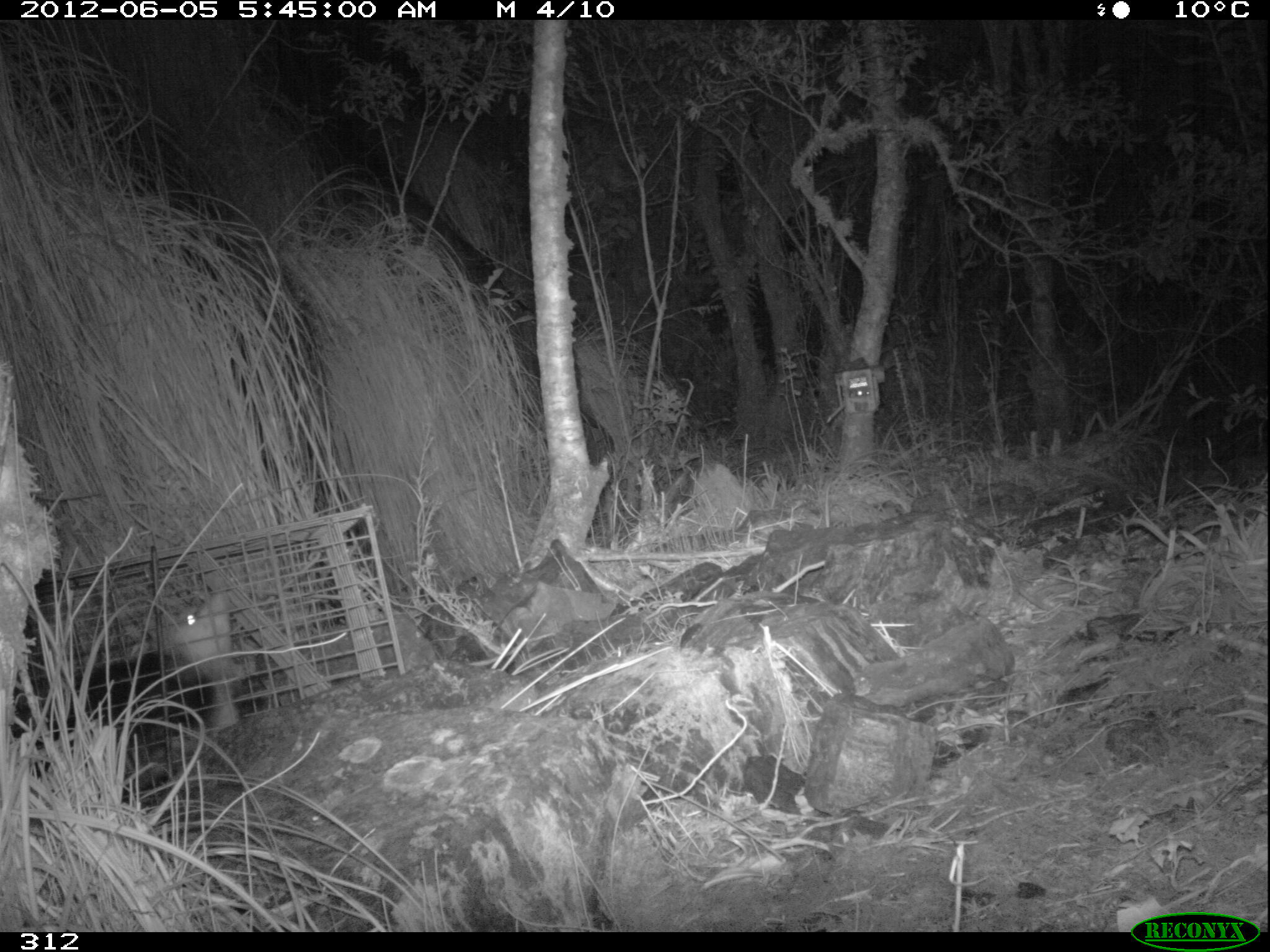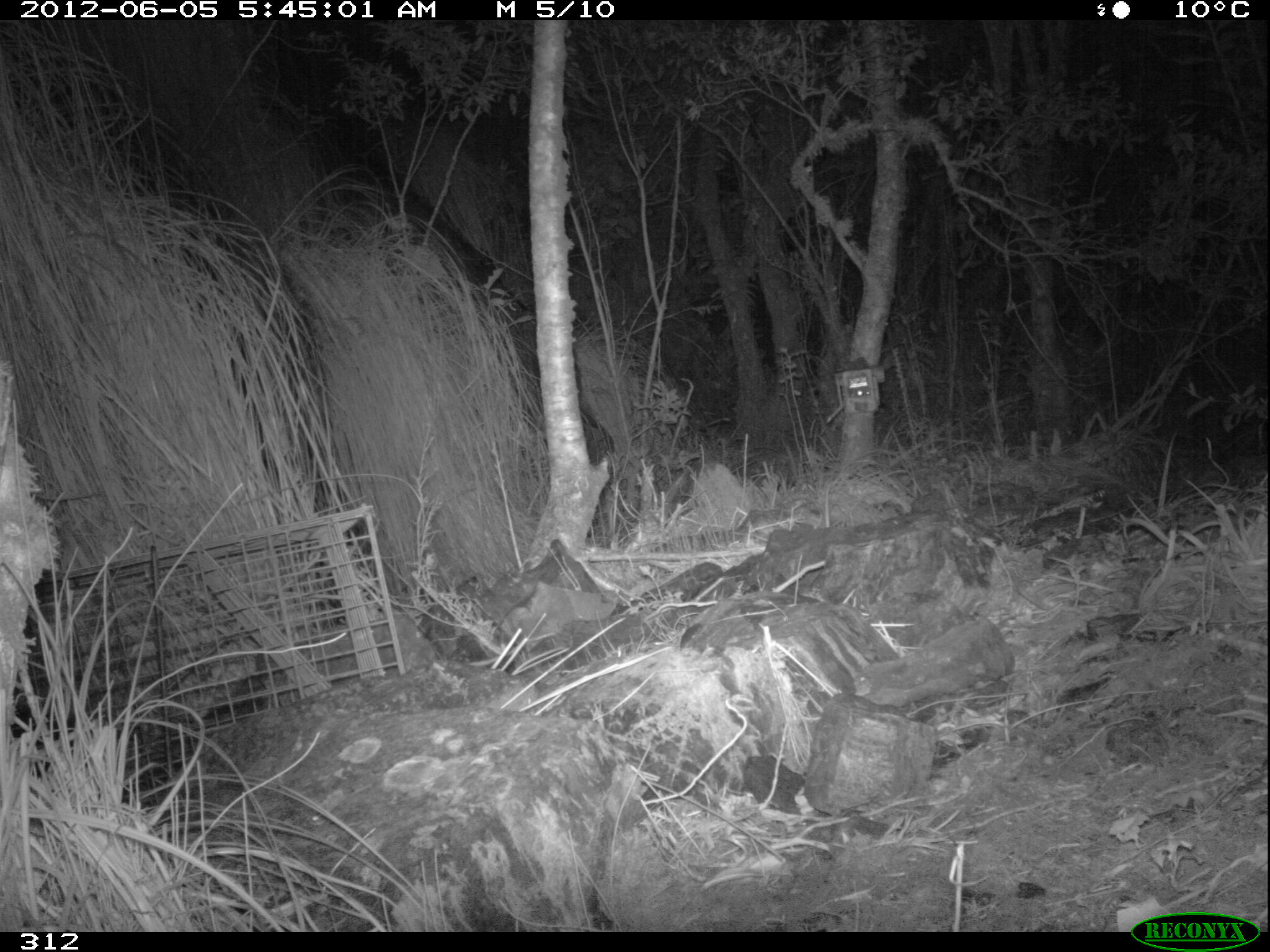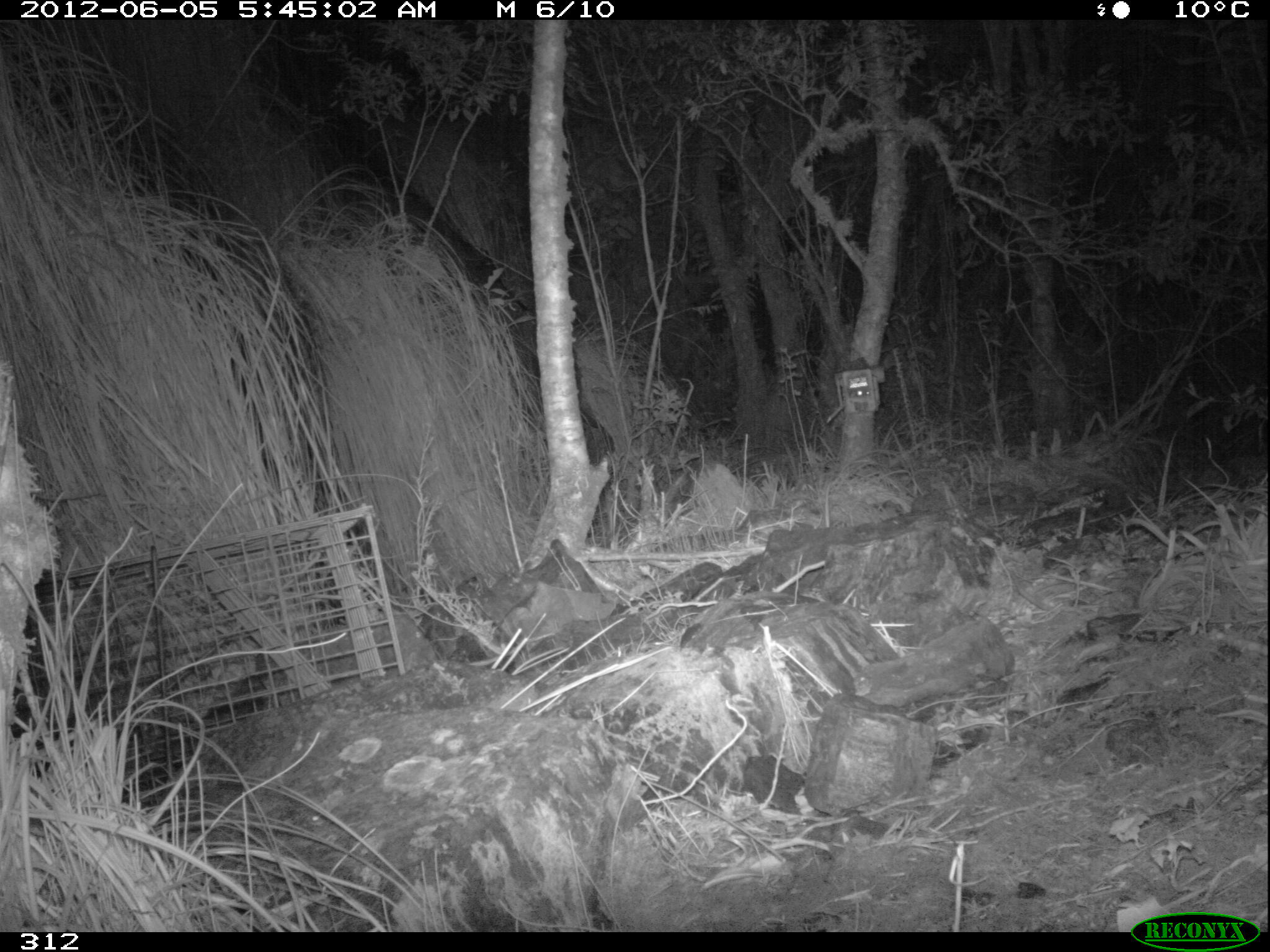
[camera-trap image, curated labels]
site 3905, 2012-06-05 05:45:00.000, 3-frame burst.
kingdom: Animalia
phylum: Chordata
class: Mammalia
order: Didelphimorphia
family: Didelphidae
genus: Didelphis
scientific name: Didelphis pernigra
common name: andean white-eared opossum